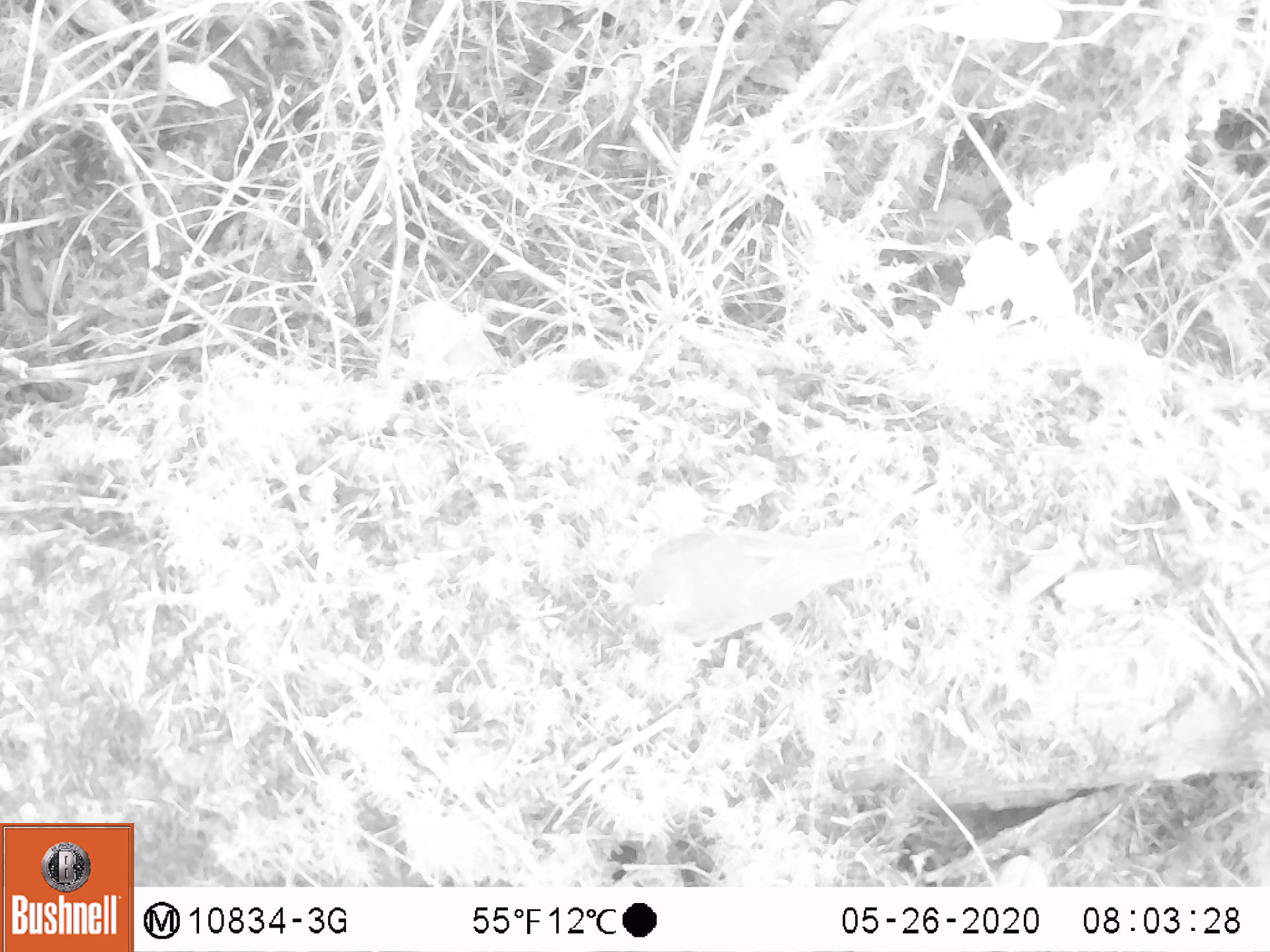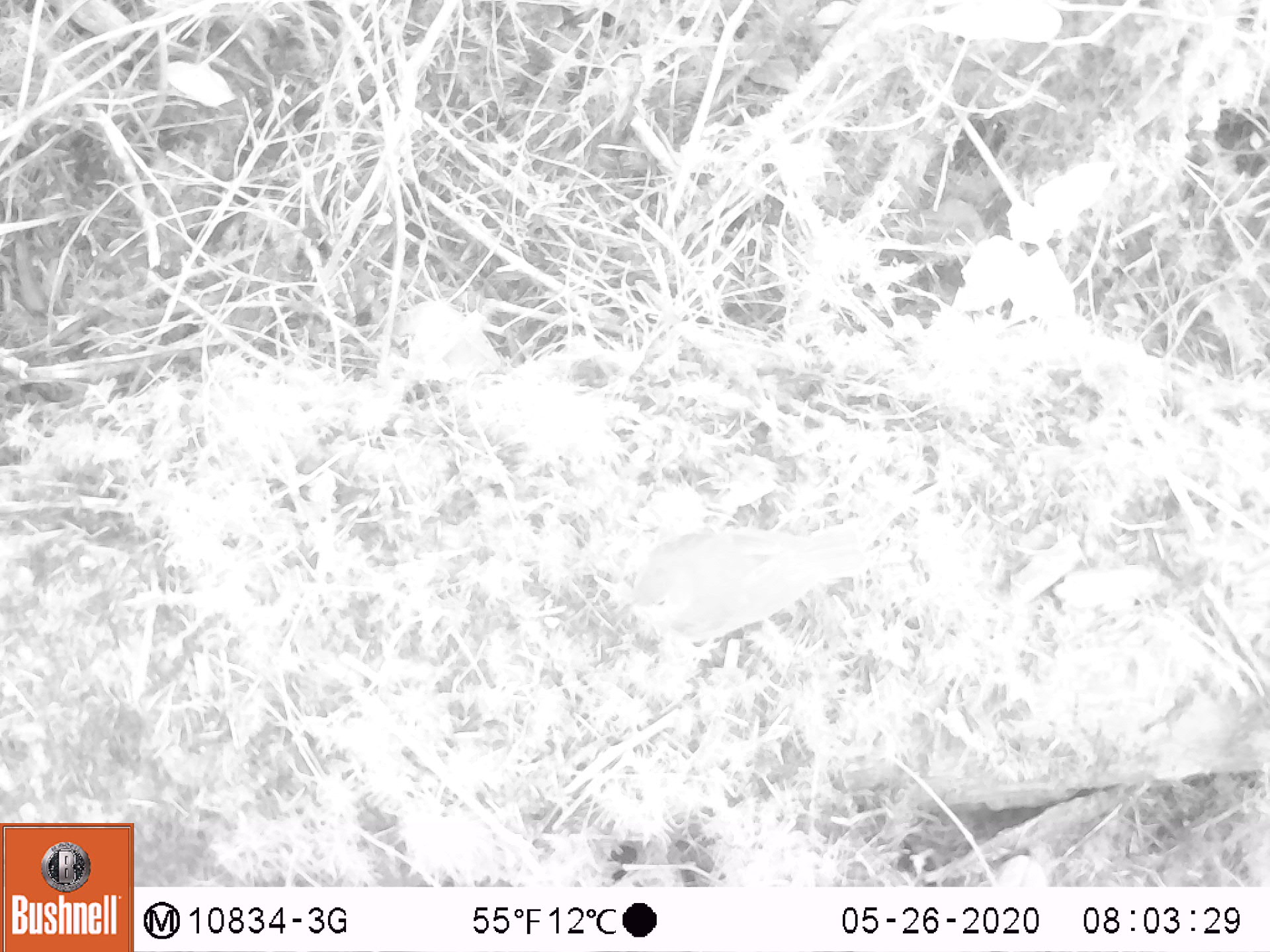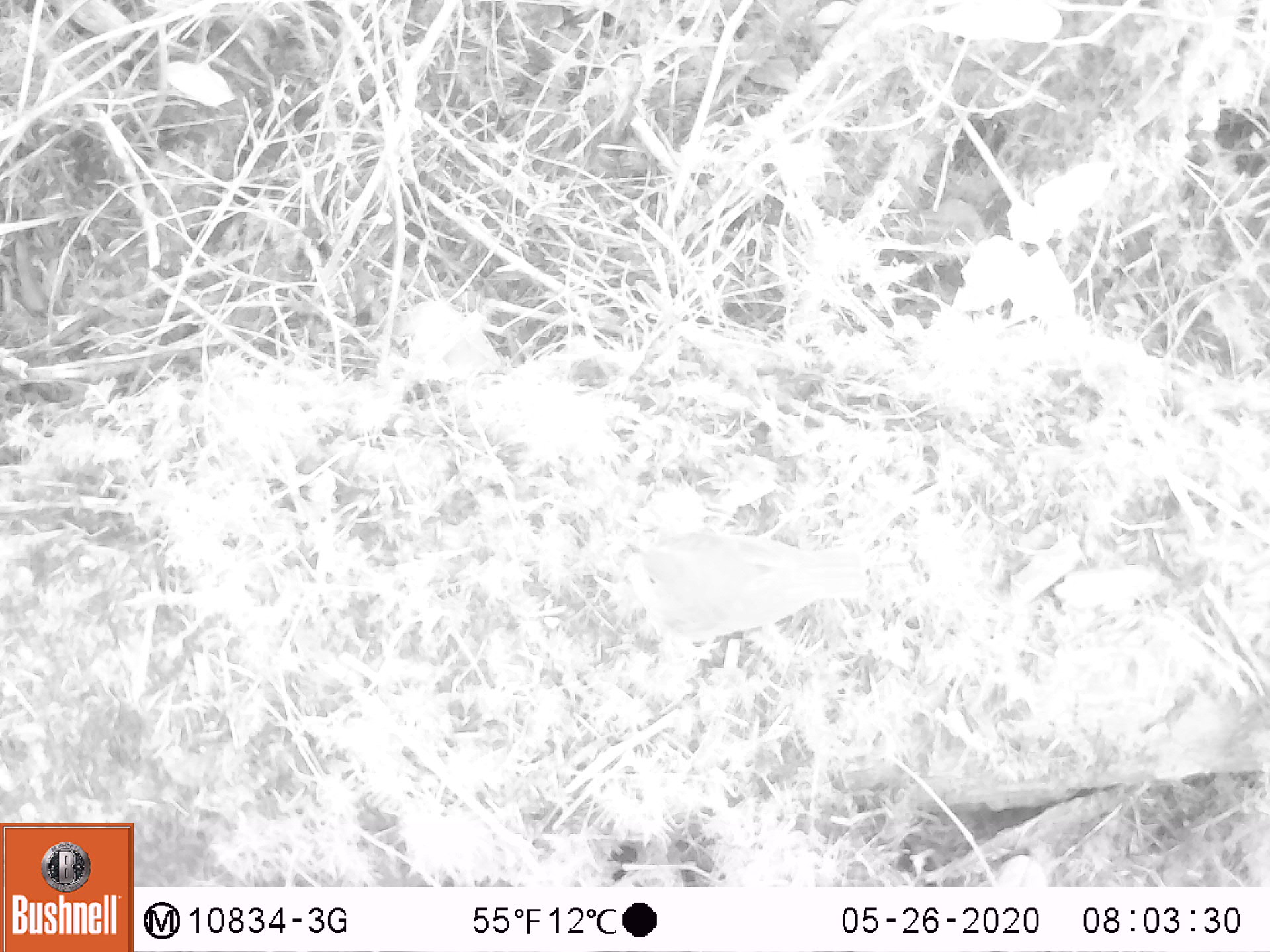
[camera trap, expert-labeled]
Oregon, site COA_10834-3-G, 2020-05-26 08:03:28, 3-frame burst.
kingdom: Animalia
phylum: Chordata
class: Aves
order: Passeriformes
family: Turdidae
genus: Catharus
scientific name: Catharus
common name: brown thrushes and nightingale-thrushes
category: catharus species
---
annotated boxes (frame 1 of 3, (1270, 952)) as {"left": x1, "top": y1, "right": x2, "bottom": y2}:
catharus species: {"left": 603, "top": 504, "right": 871, "bottom": 658}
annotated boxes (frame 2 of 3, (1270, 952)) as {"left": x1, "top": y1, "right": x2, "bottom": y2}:
catharus species: {"left": 605, "top": 505, "right": 868, "bottom": 659}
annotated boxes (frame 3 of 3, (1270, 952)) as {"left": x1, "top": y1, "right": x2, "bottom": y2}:
catharus species: {"left": 611, "top": 524, "right": 879, "bottom": 643}